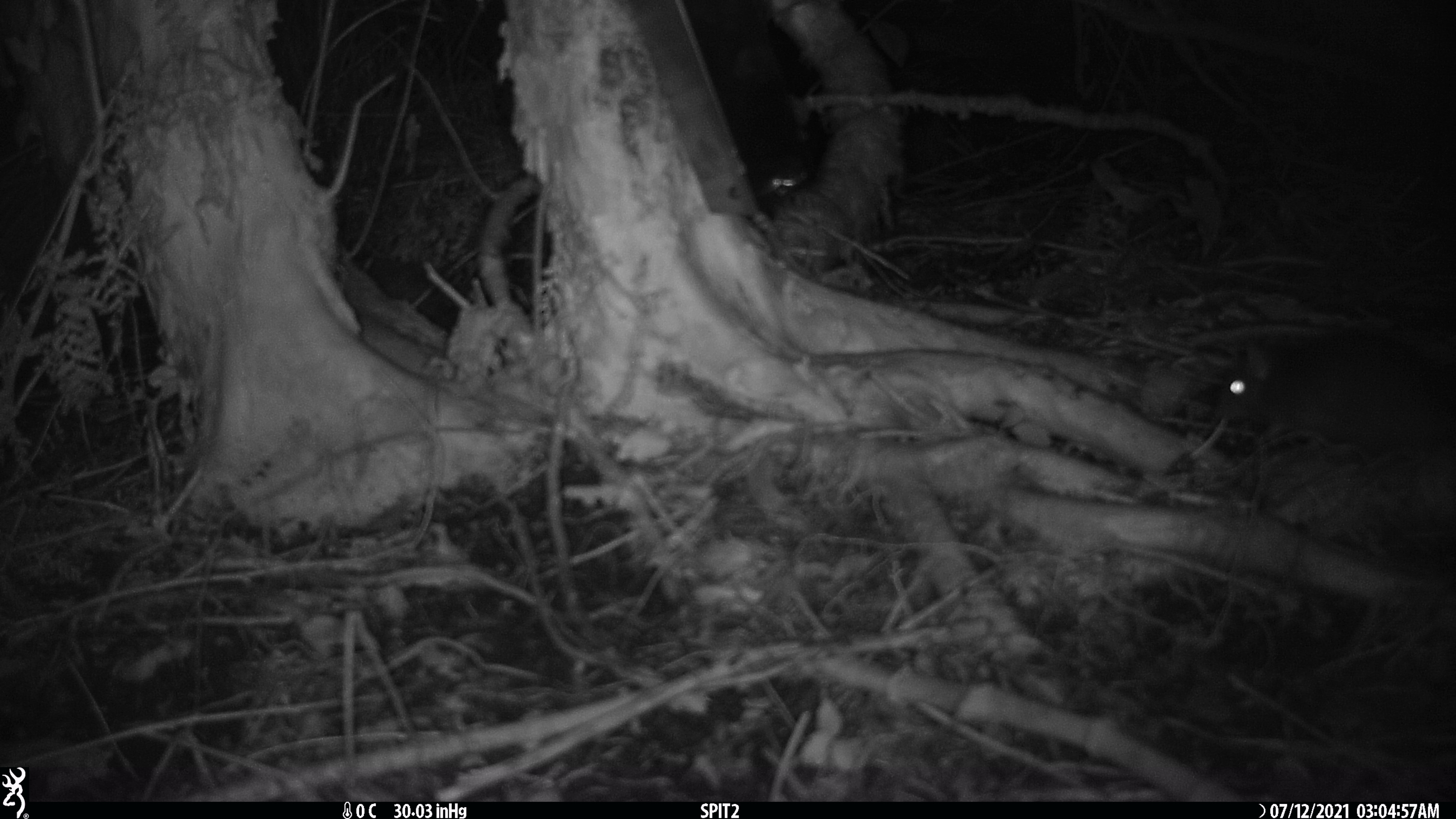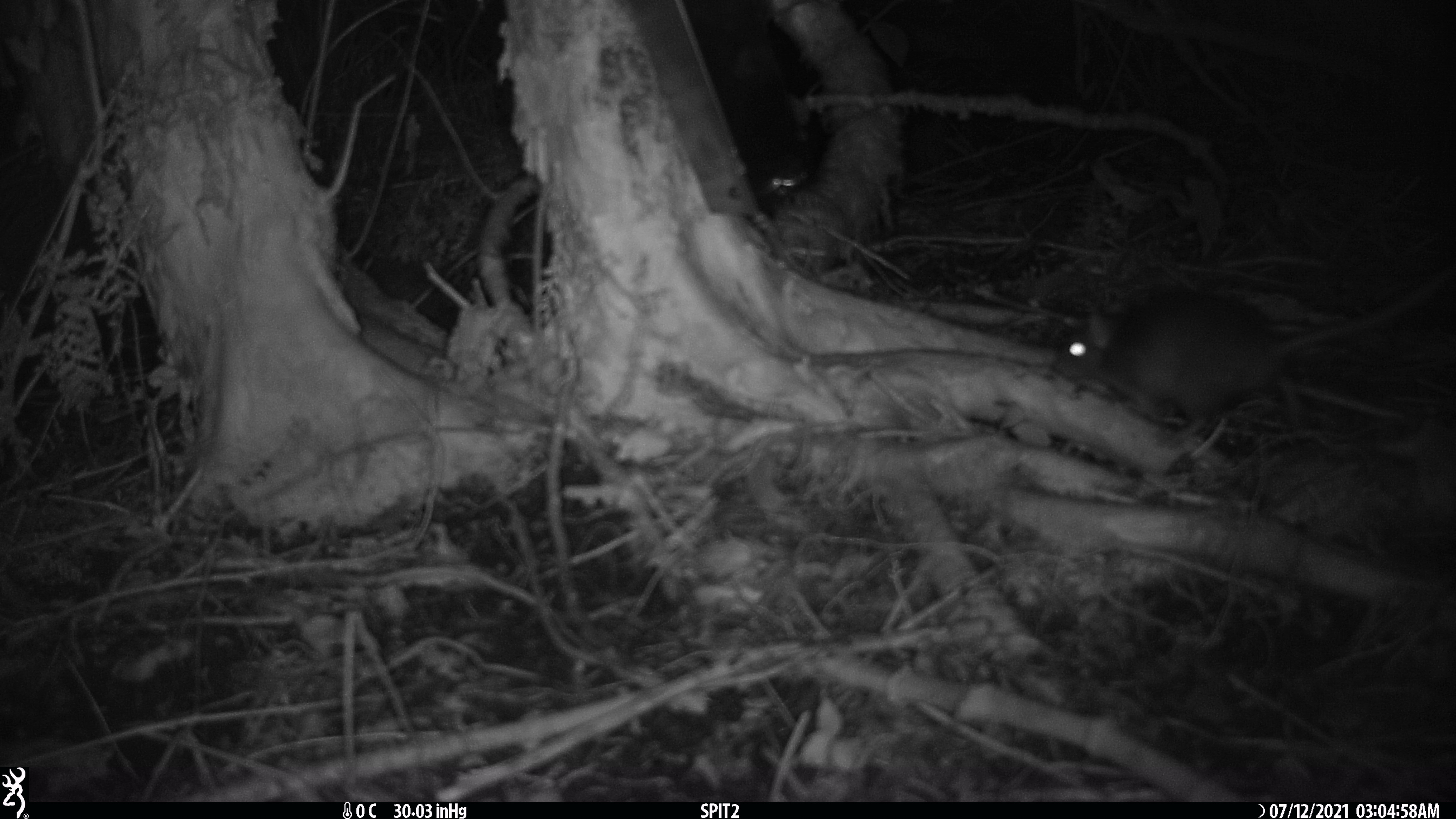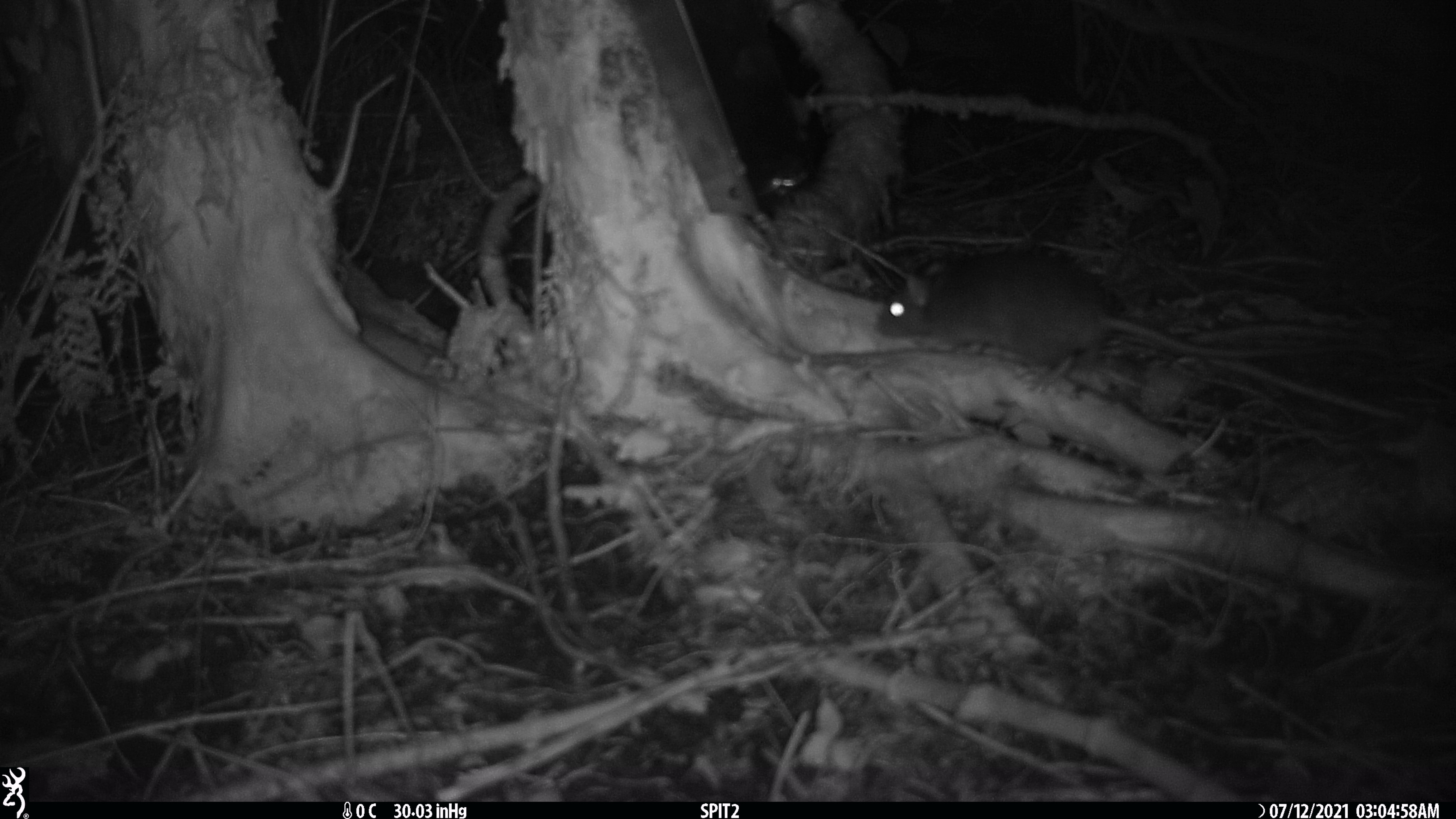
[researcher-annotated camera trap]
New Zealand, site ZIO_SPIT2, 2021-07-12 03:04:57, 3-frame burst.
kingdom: Animalia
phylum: Chordata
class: Mammalia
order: Rodentia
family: Muridae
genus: Rattus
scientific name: Rattus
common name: rat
Rat (Rattus).